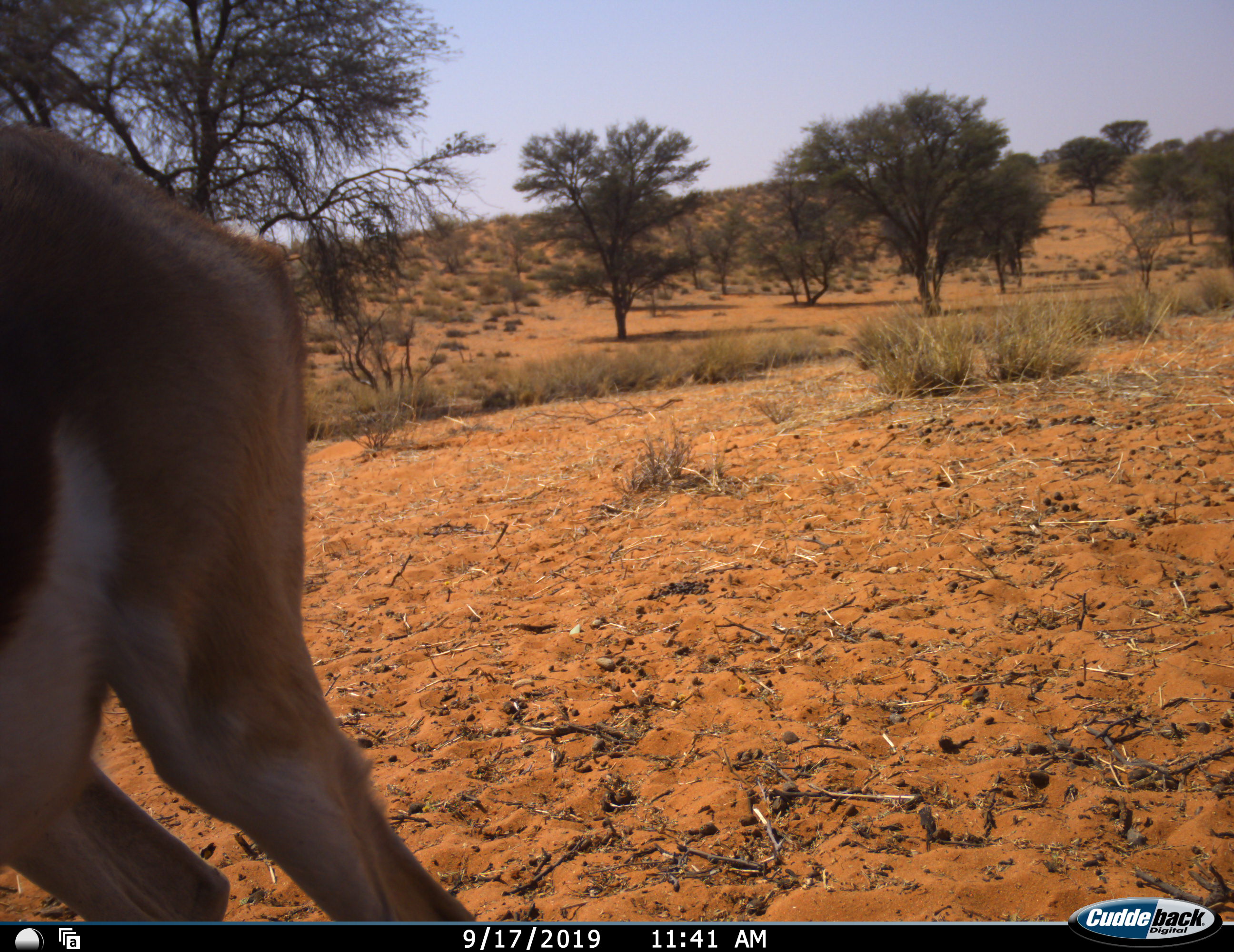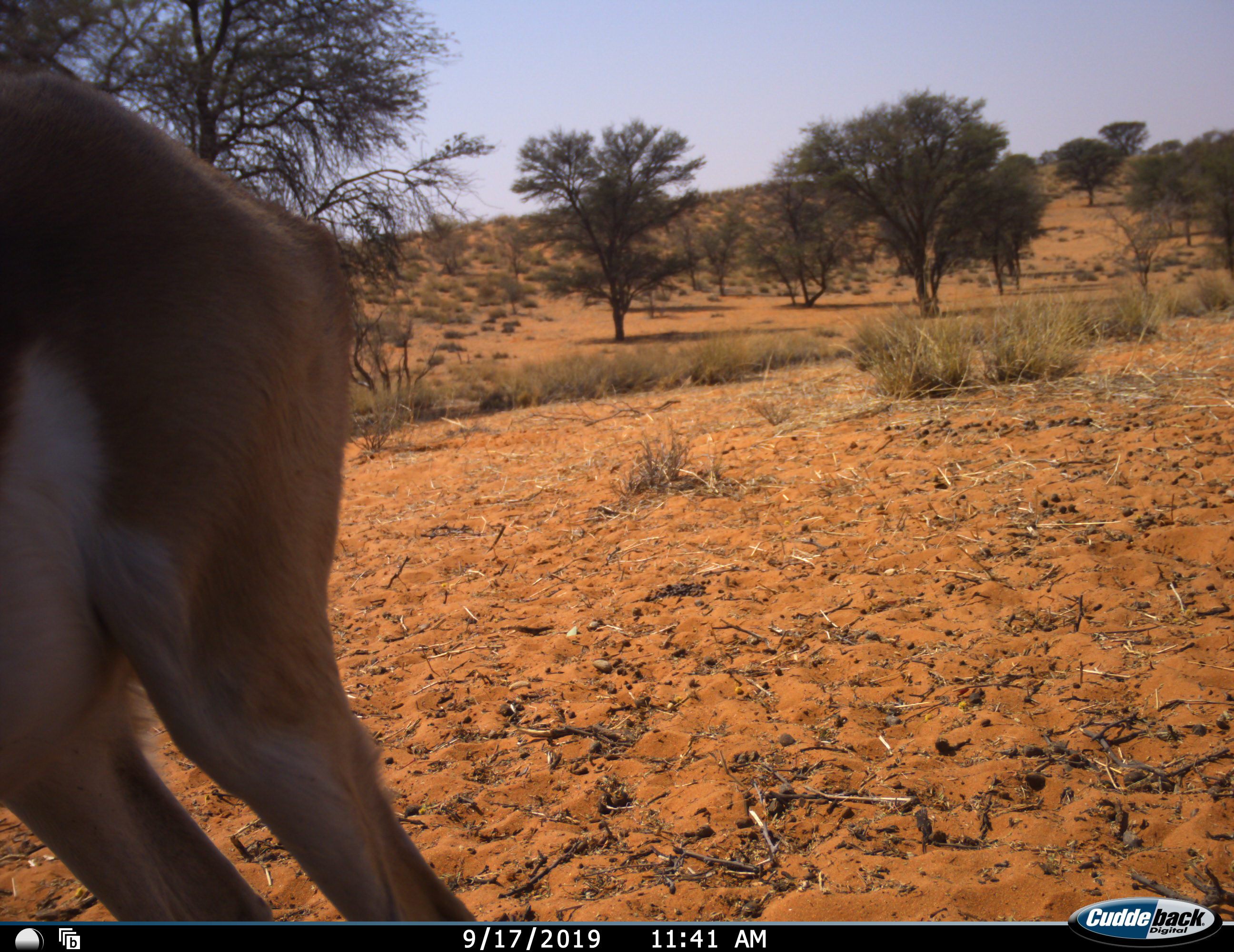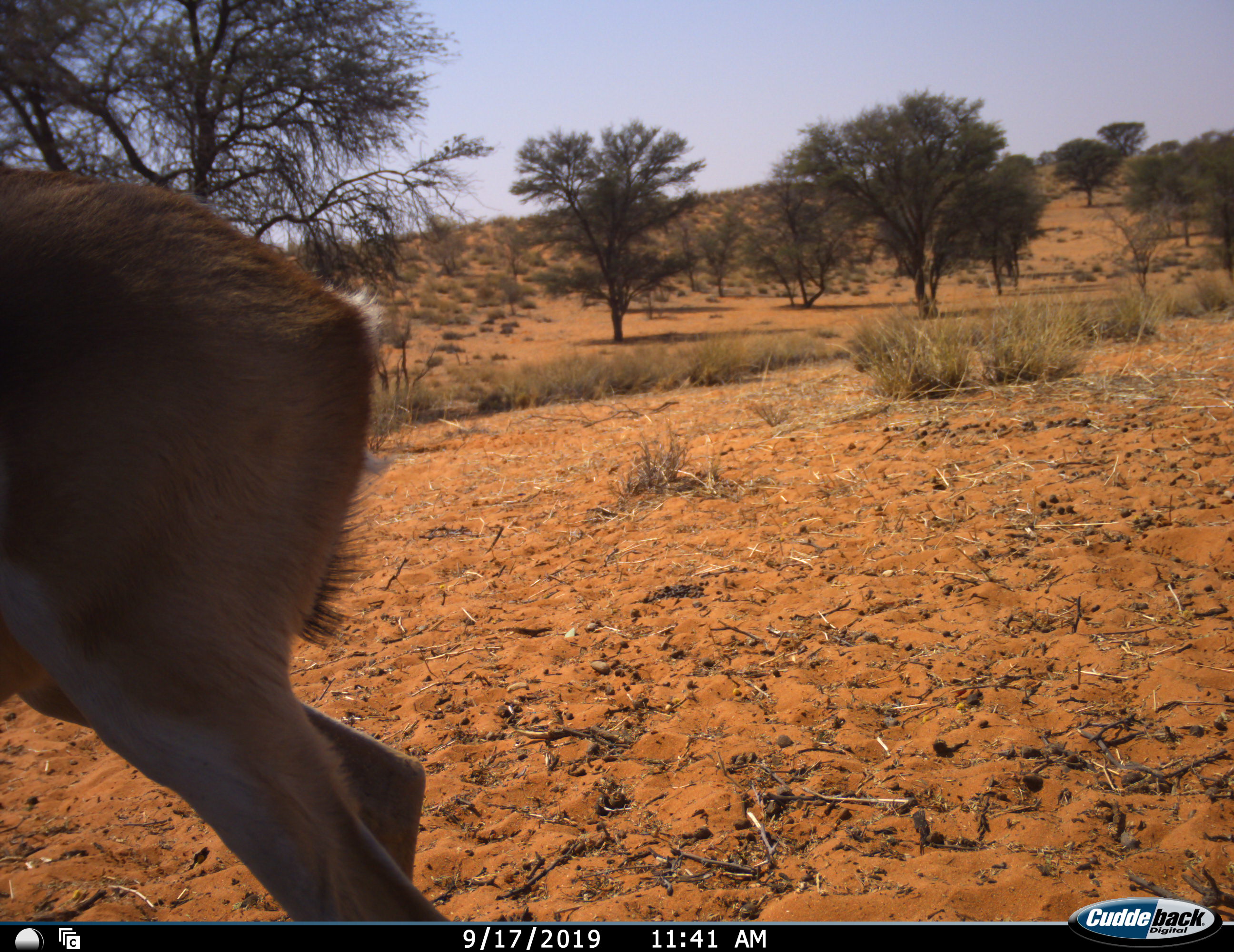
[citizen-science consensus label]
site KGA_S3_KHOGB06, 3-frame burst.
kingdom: Animalia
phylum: Chordata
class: Mammalia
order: Artiodactyla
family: Bovidae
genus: Antidorcas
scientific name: Antidorcas marsupialis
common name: springbok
Springbok (Antidorcas marsupialis), count 1. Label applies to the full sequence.